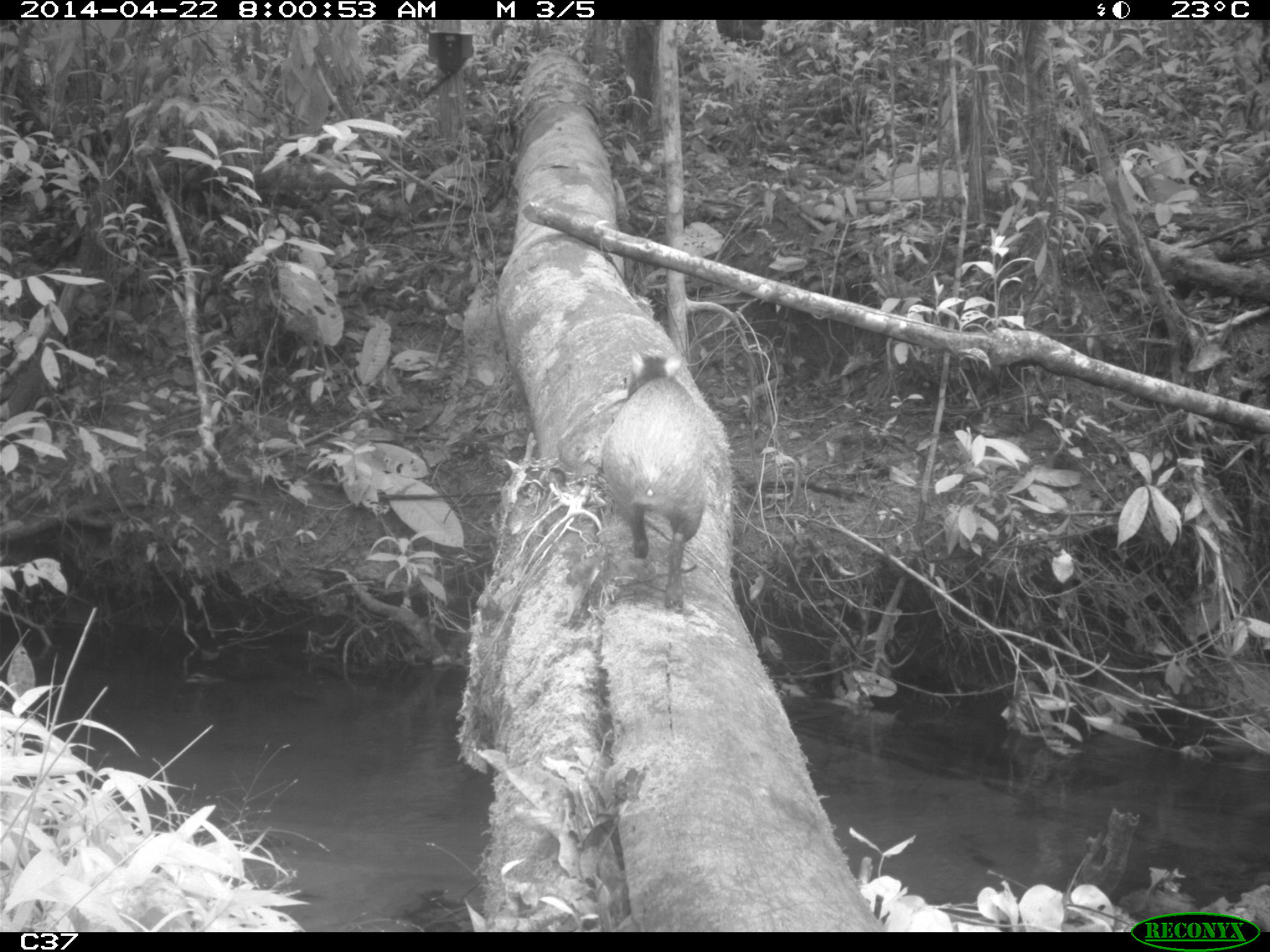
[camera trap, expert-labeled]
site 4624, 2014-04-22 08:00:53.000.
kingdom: Animalia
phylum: Chordata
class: Mammalia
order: Rodentia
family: Dasyproctidae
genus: Dasyprocta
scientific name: Dasyprocta leporina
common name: red-rumped agouti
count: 1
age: adult